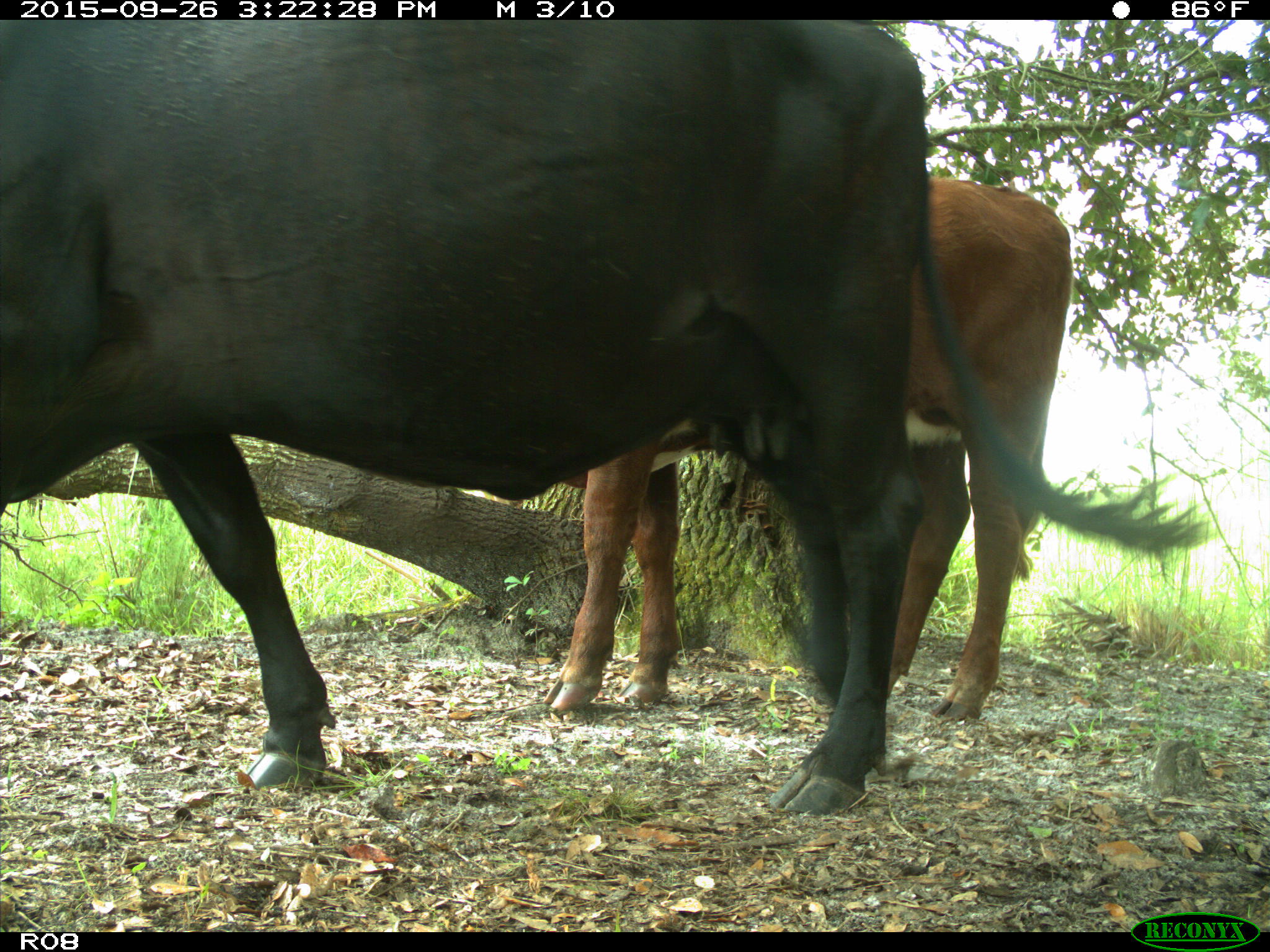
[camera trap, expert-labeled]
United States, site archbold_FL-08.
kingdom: Animalia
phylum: Chordata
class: Mammalia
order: Artiodactyla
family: Bovidae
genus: Bos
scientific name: Bos taurus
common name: domestic cow